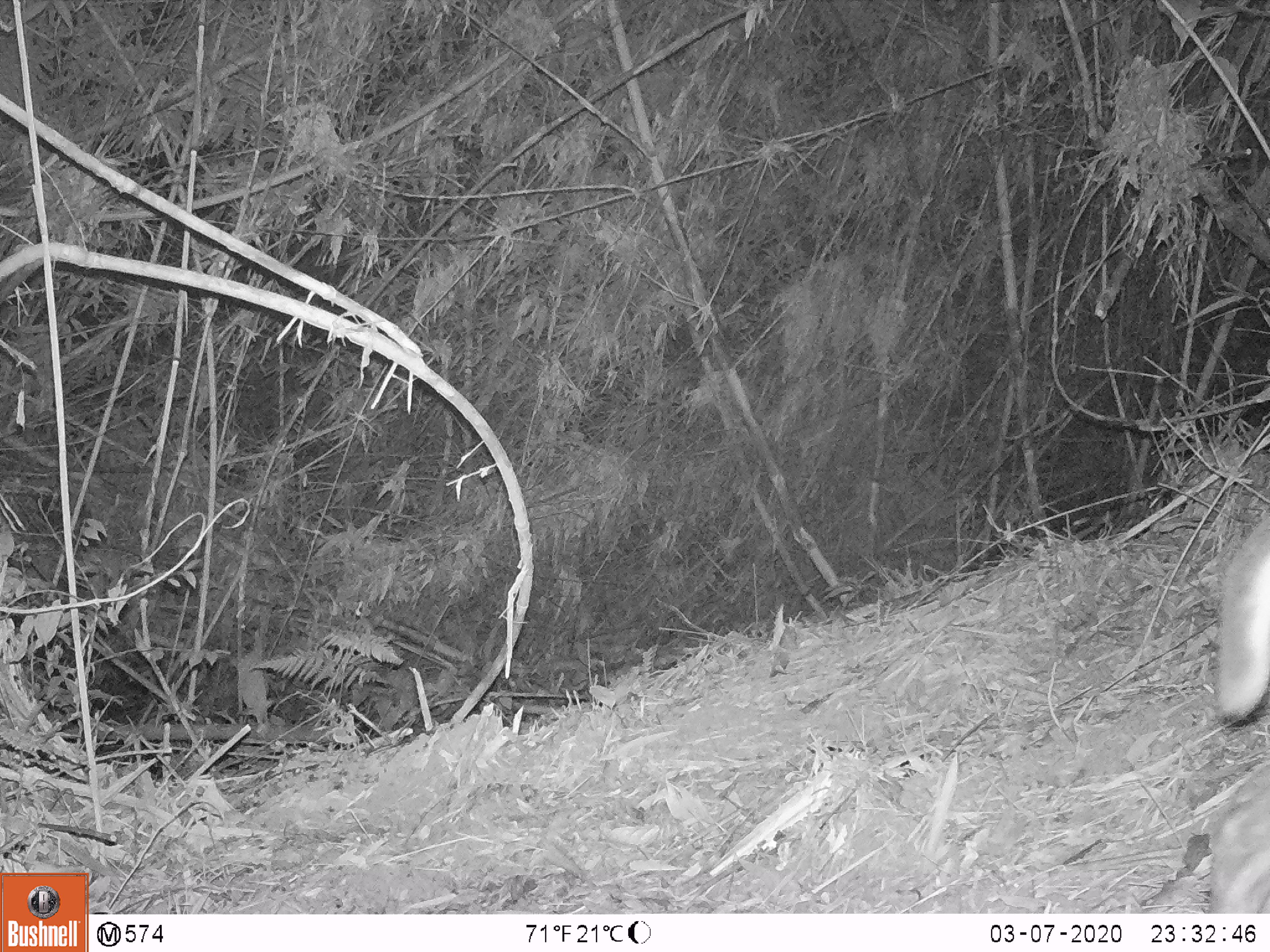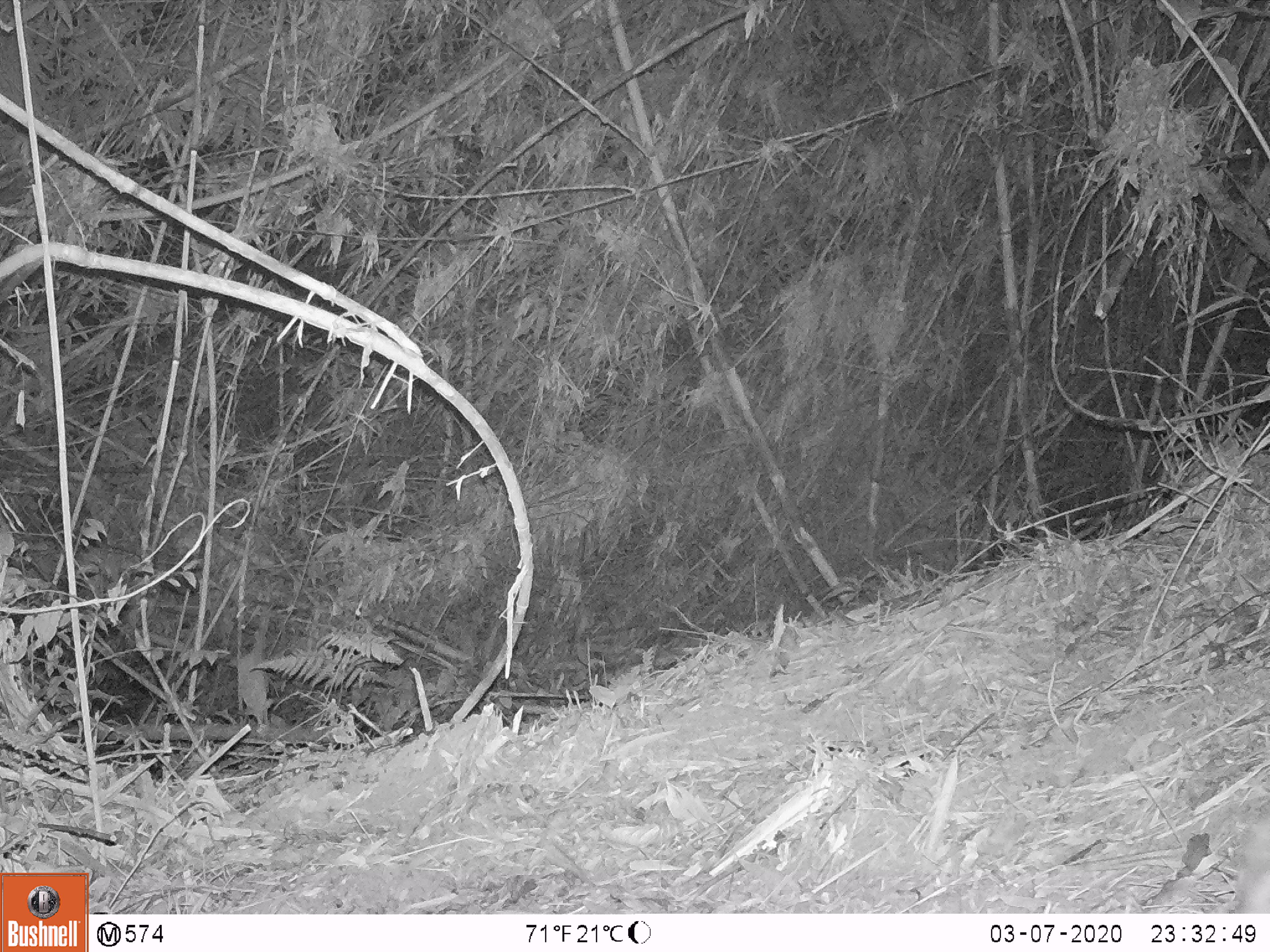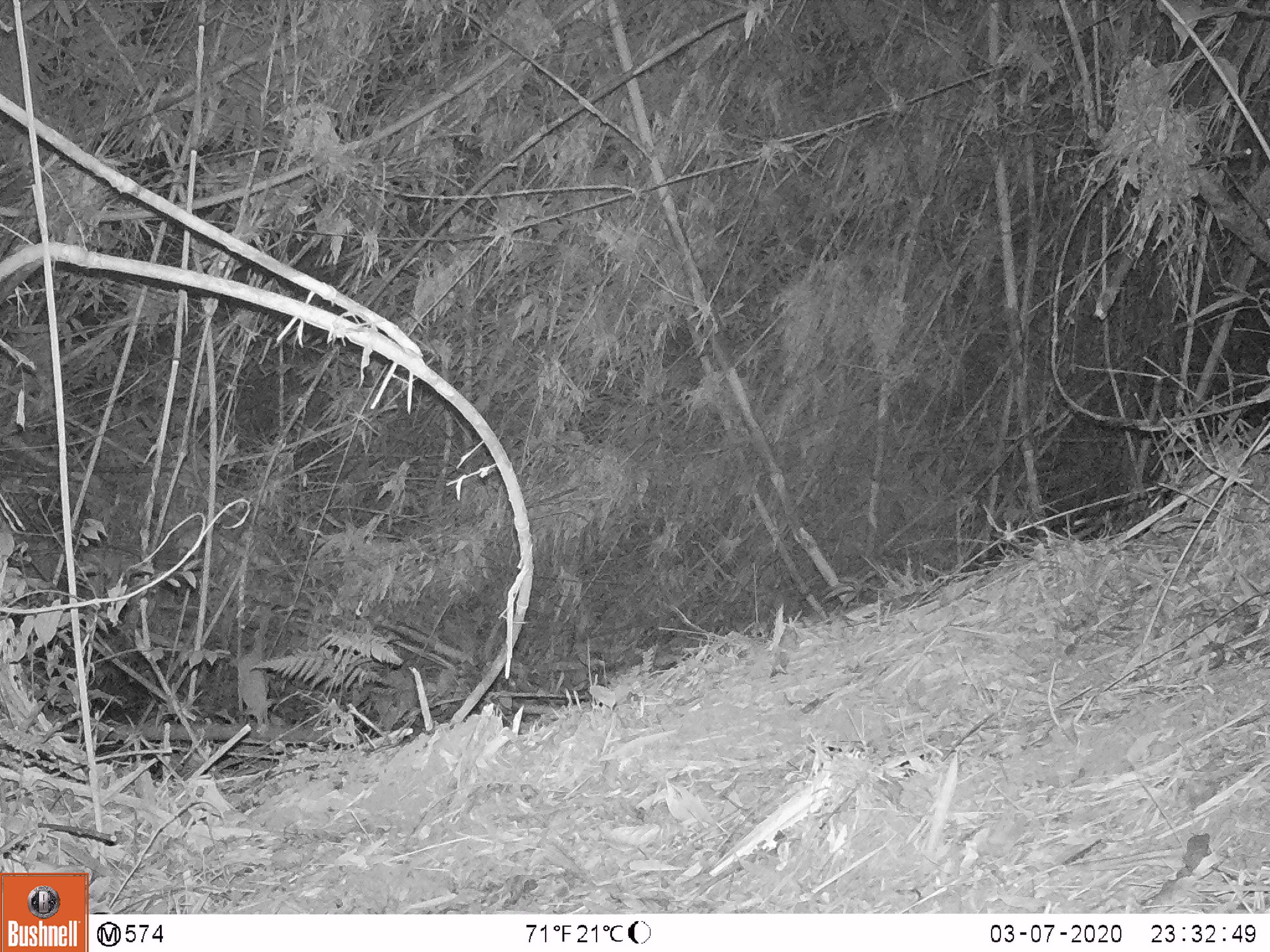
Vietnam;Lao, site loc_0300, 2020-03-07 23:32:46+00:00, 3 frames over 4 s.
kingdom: Animalia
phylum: Chordata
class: Mammalia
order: Artiodactyla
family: Cervidae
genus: Muntiacus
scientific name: Muntiacus rooseveltorum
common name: roosevelt's muntjac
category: roosevelts muntjac group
Roosevelts muntjac group (roosevelt's muntjac) (Muntiacus rooseveltorum). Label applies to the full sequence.